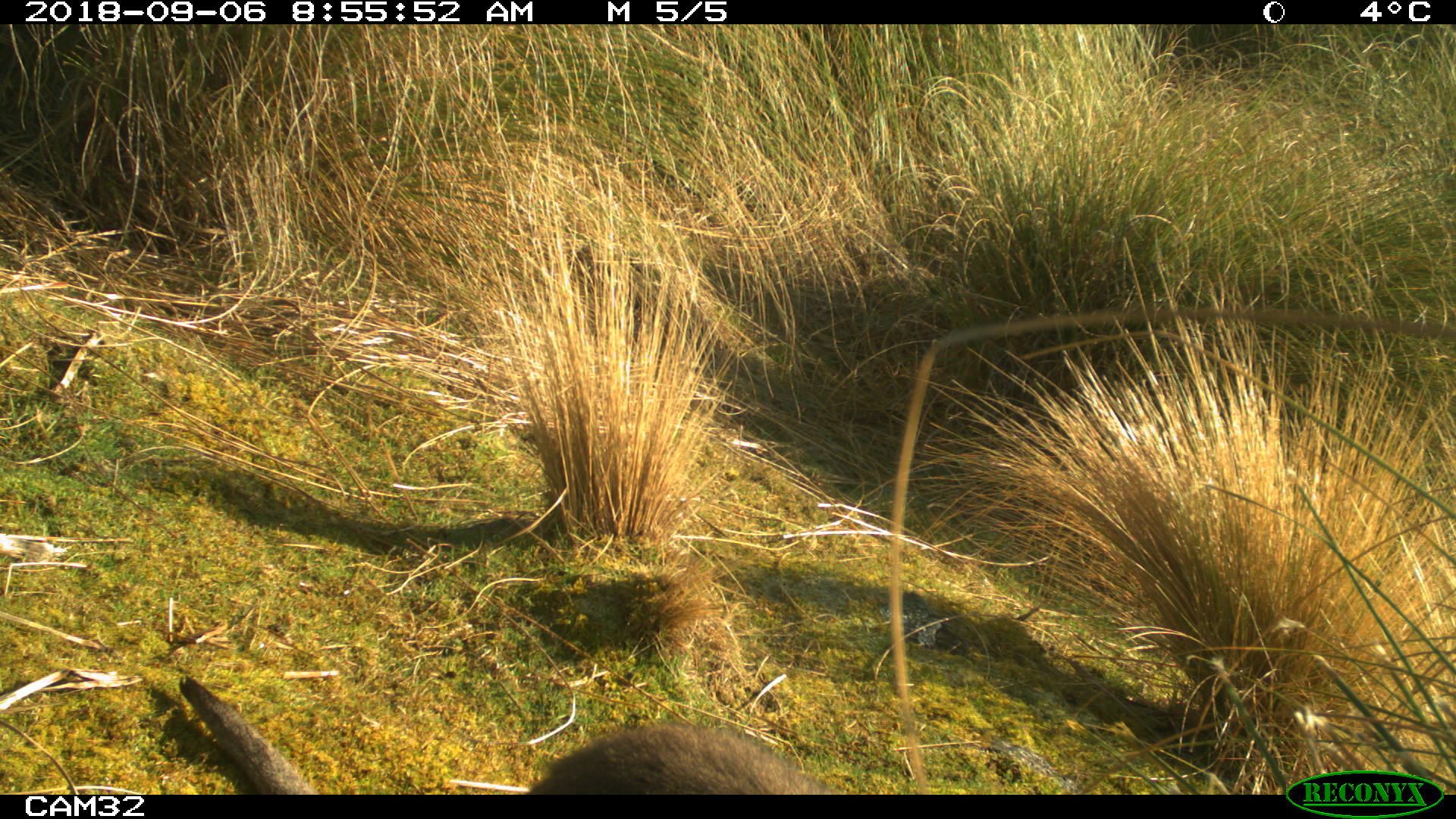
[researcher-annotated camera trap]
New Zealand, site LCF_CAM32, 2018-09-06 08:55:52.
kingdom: Animalia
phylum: Chordata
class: Mammalia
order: Diprotodontia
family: Macropodidae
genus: Notamacropus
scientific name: Notamacropus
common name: wallaby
Wallaby (Notamacropus).